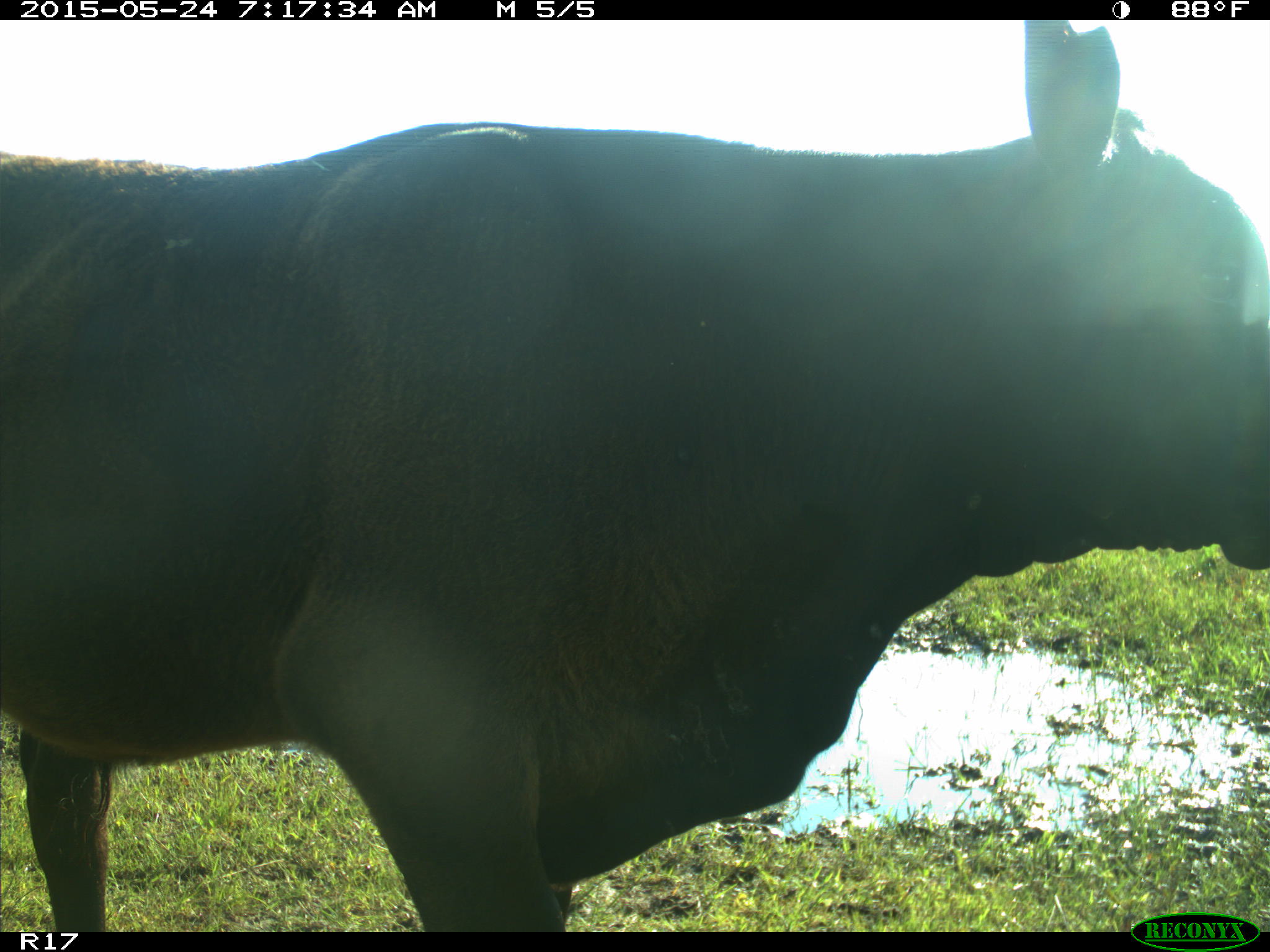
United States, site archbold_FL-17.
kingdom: Animalia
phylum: Chordata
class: Mammalia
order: Artiodactyla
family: Bovidae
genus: Bos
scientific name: Bos taurus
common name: domestic cow